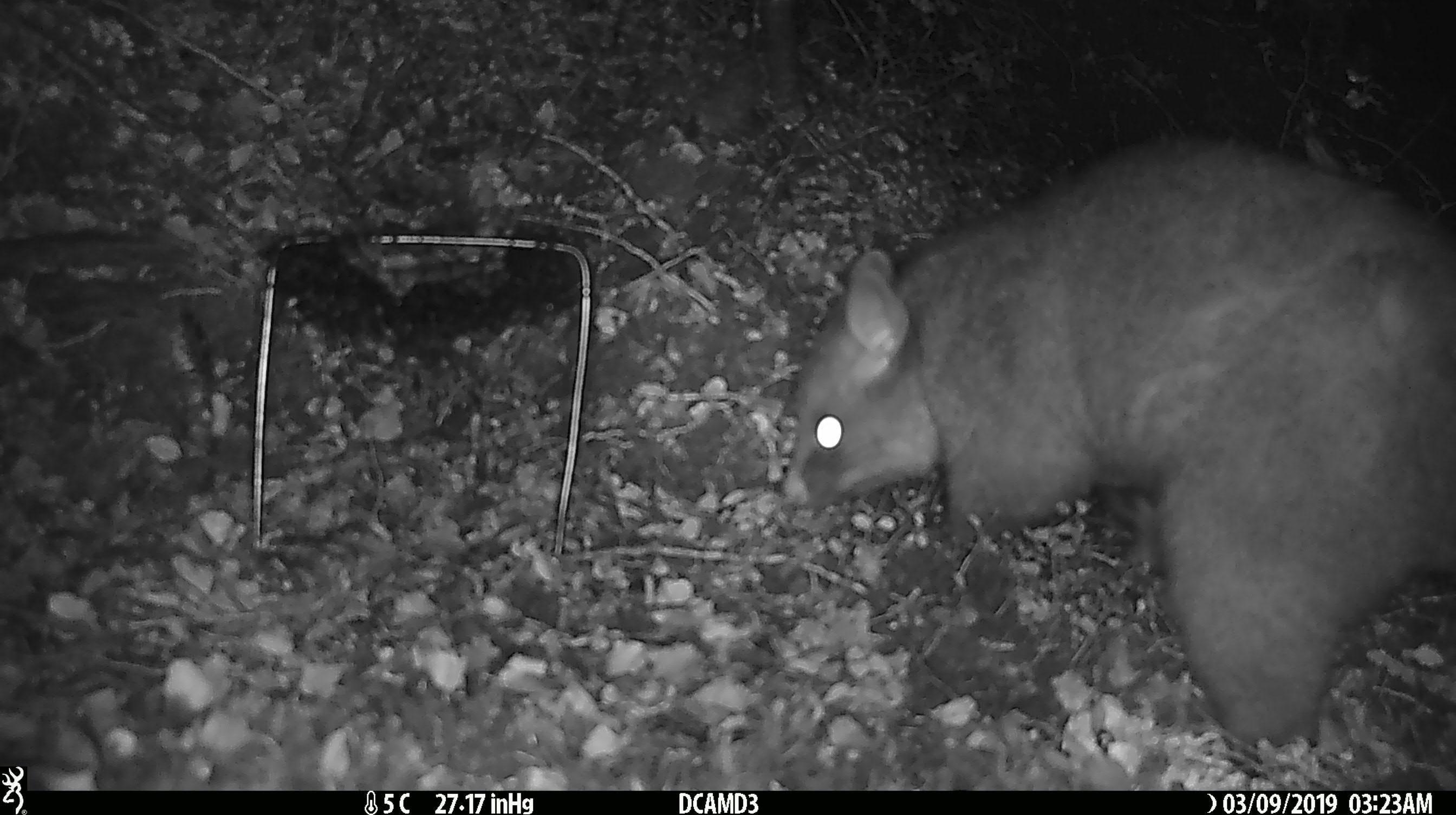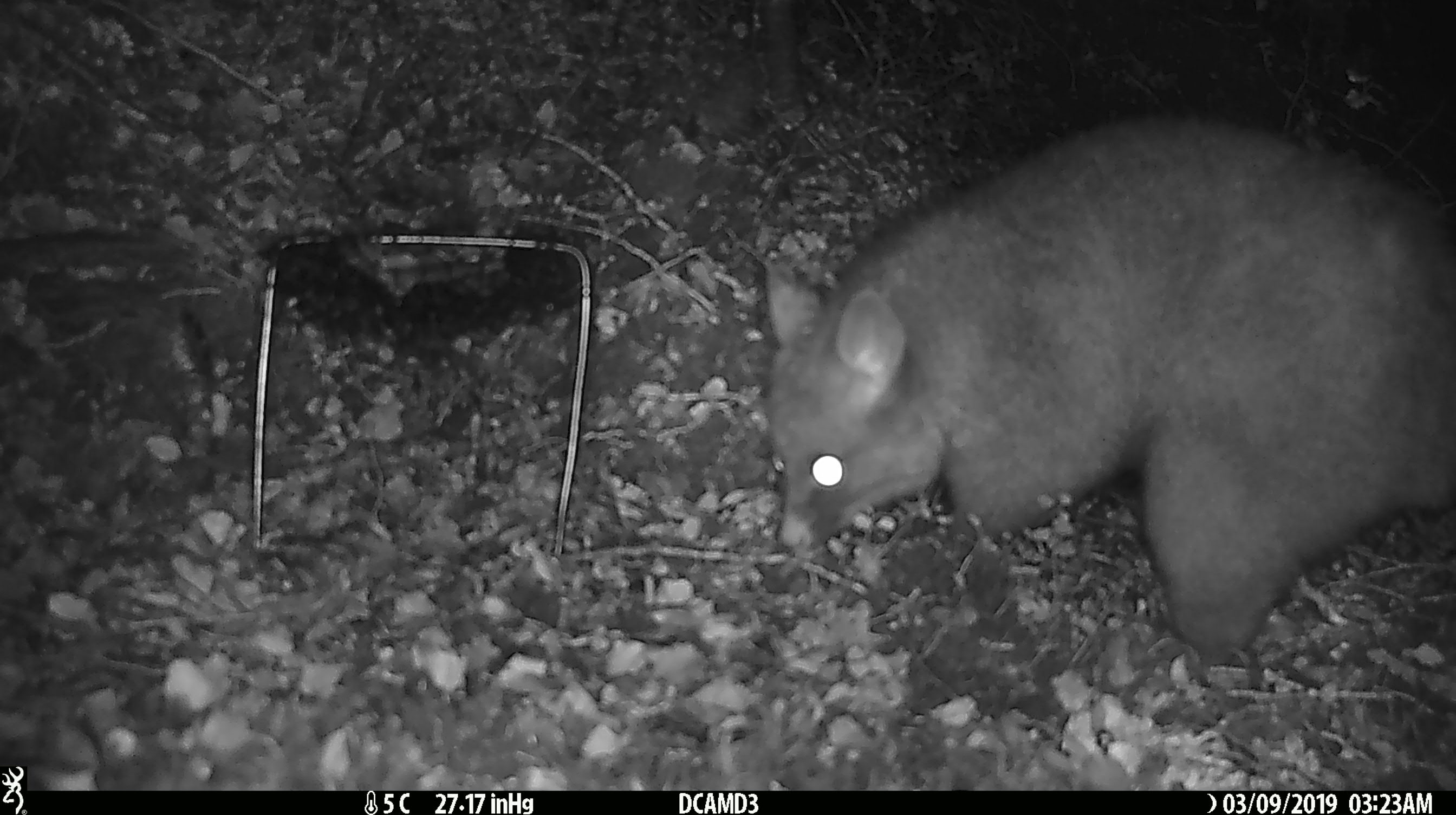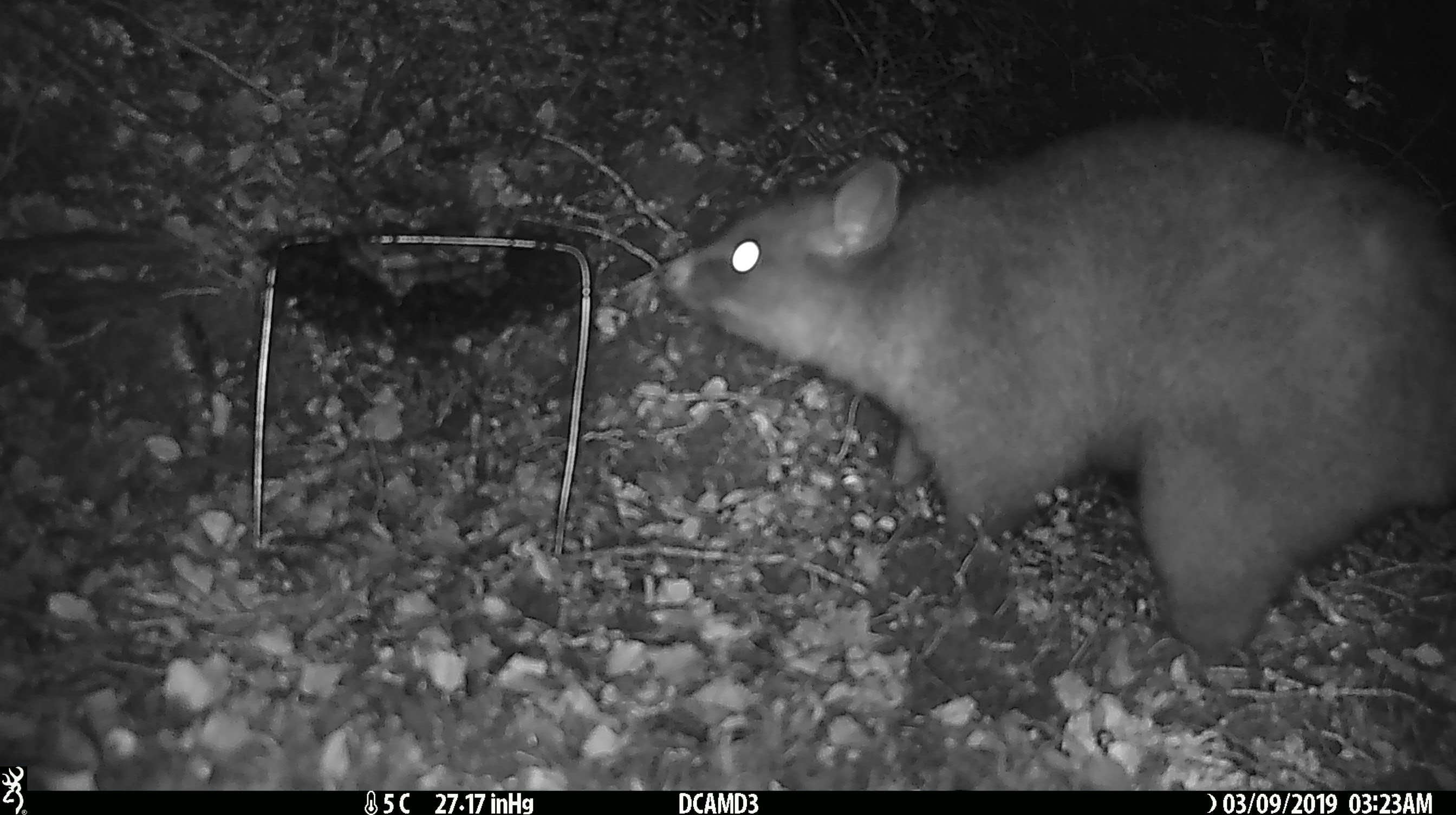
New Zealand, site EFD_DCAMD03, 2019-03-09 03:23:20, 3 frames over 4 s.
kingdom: Animalia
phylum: Chordata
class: Mammalia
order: Diprotodontia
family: Phalangeridae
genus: Trichosurus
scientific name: Trichosurus vulpecula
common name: common brushtail possum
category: possum